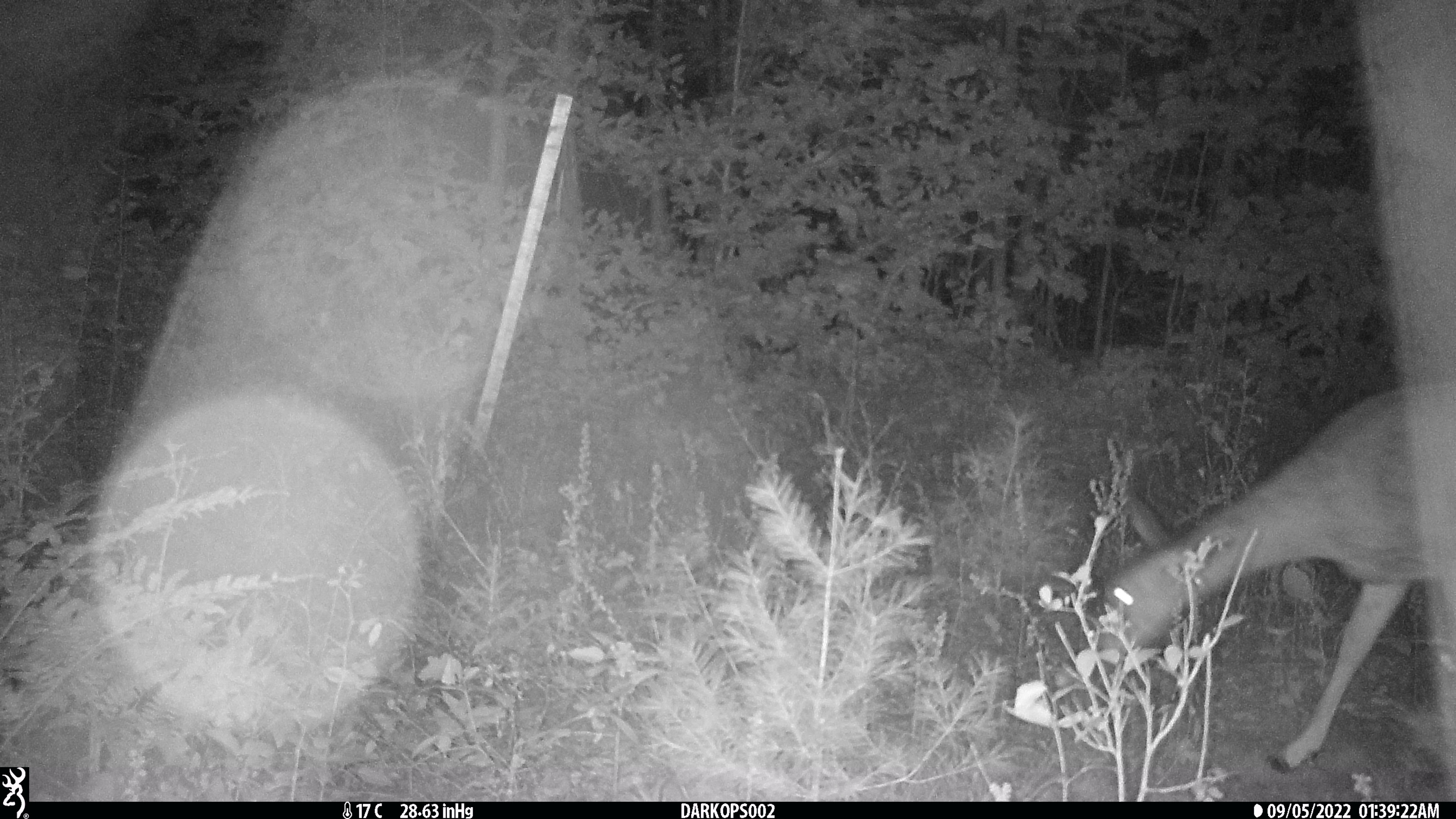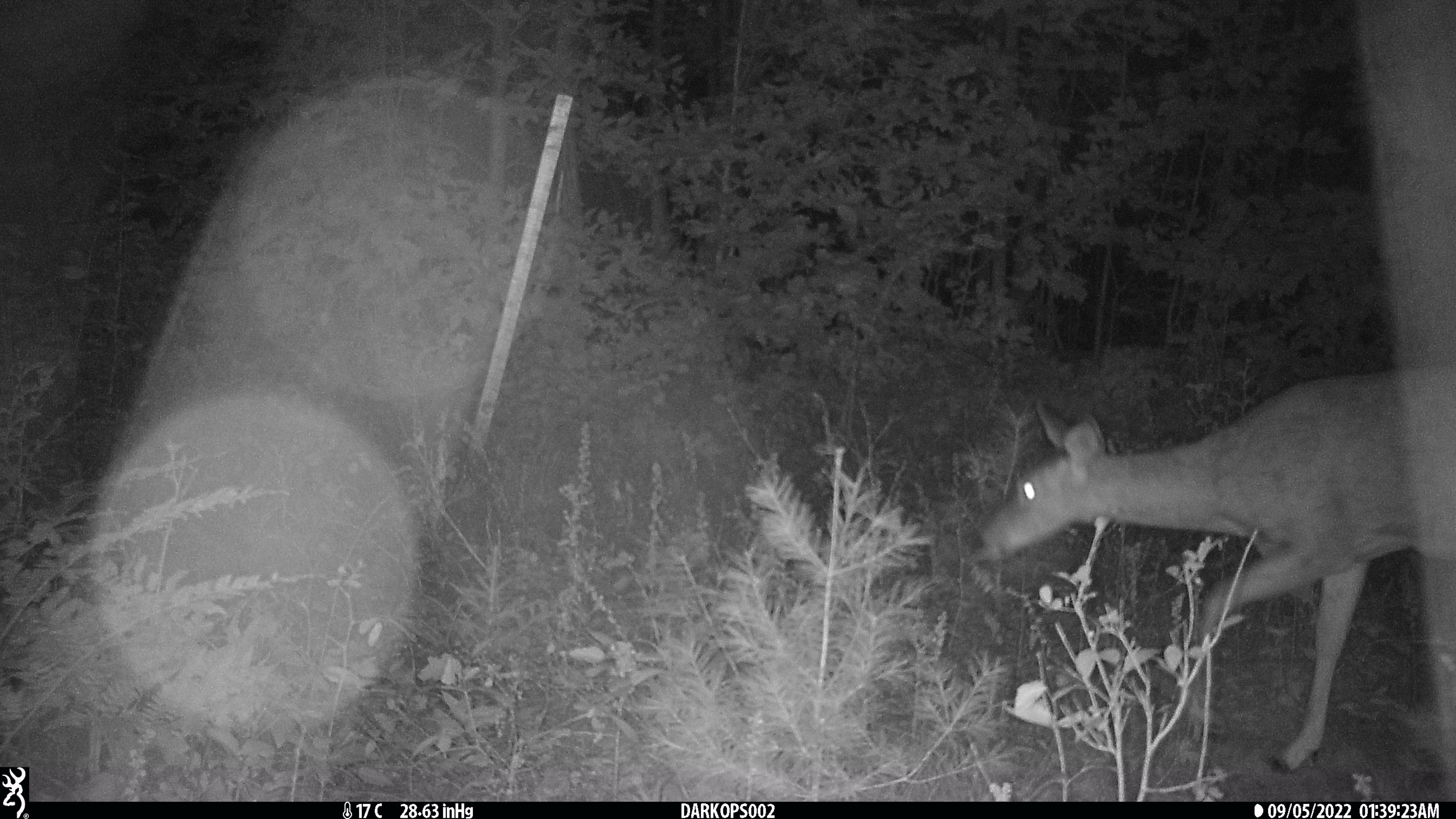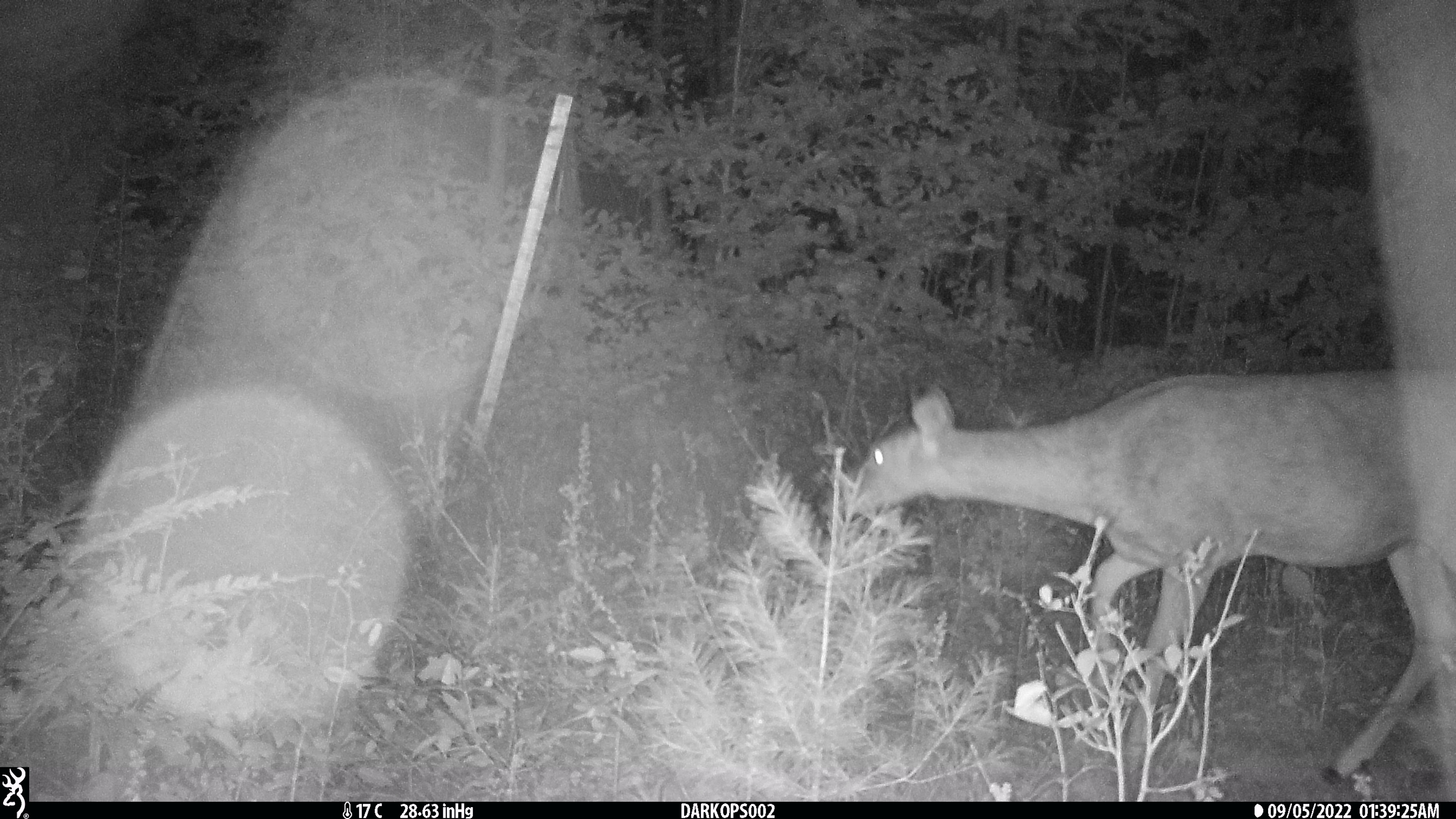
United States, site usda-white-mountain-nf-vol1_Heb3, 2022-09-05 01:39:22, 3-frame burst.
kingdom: Animalia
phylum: Chordata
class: Mammalia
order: Artiodactyla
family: Cervidae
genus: Odocoileus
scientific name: Odocoileus virginianus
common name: white-tailed deer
White-tailed deer (Odocoileus virginianus).